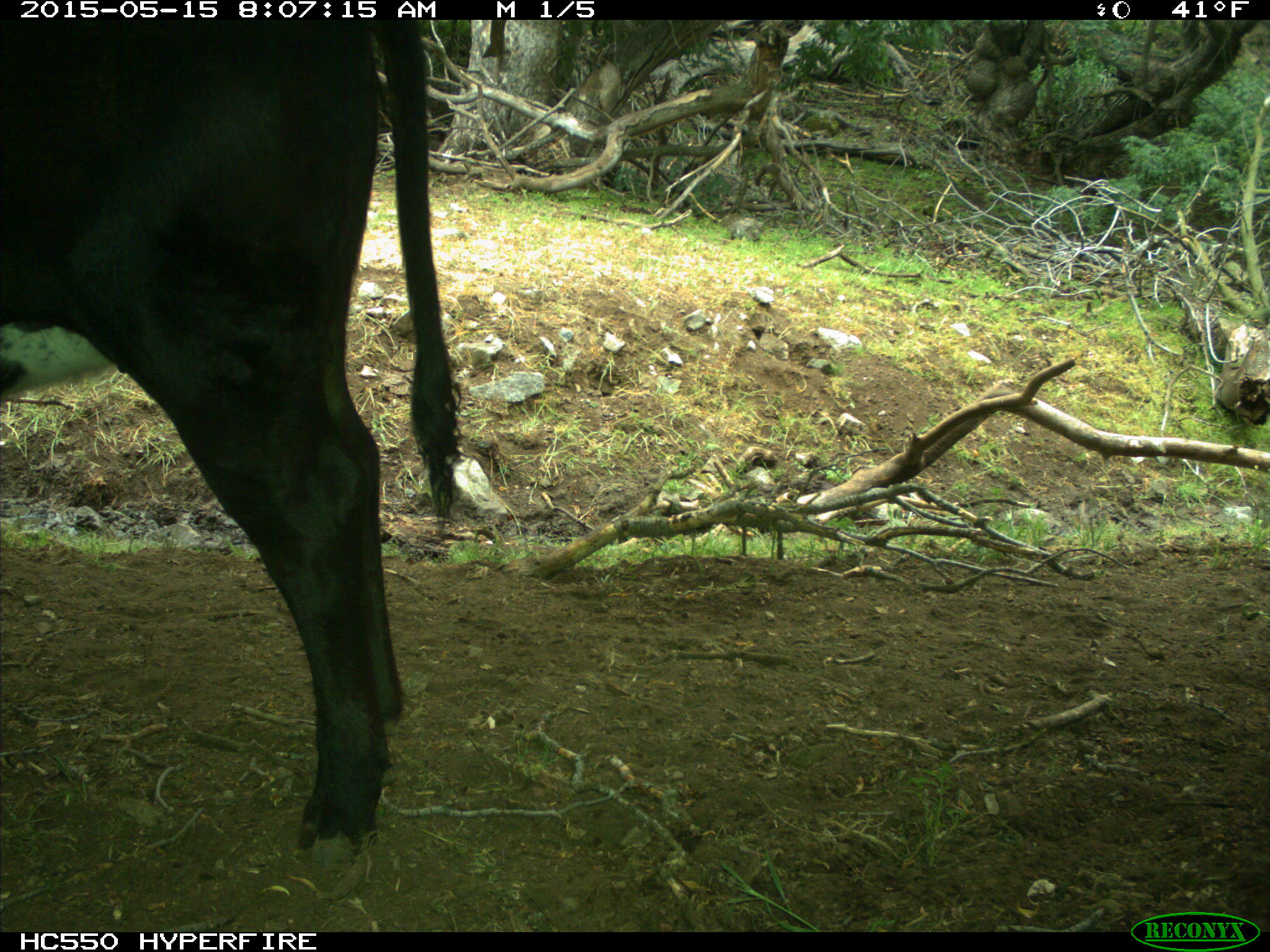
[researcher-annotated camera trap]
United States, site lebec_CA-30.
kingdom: Animalia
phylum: Chordata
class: Mammalia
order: Artiodactyla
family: Bovidae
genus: Bos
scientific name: Bos taurus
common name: domestic cow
Bos taurus (domestic cow).